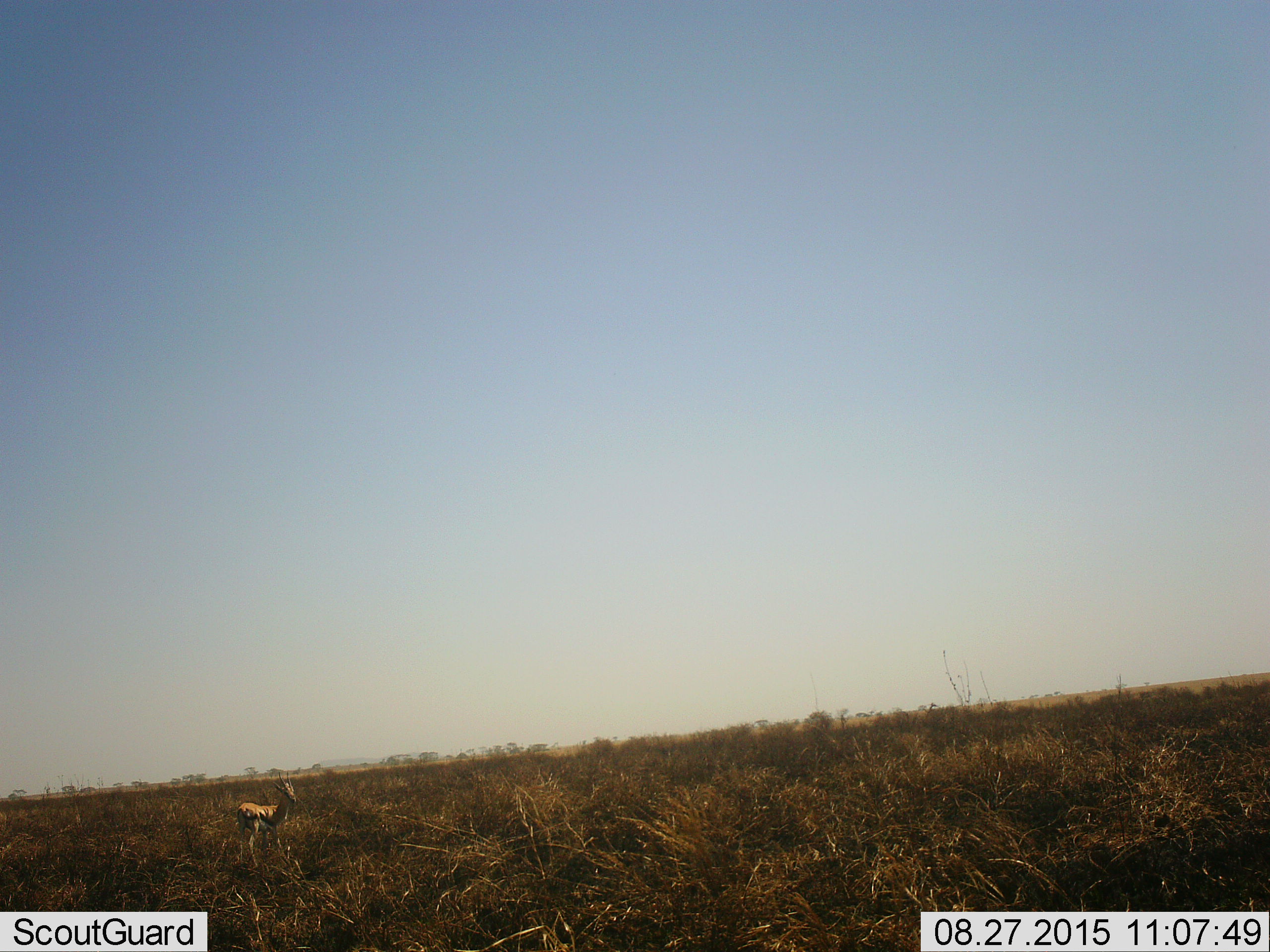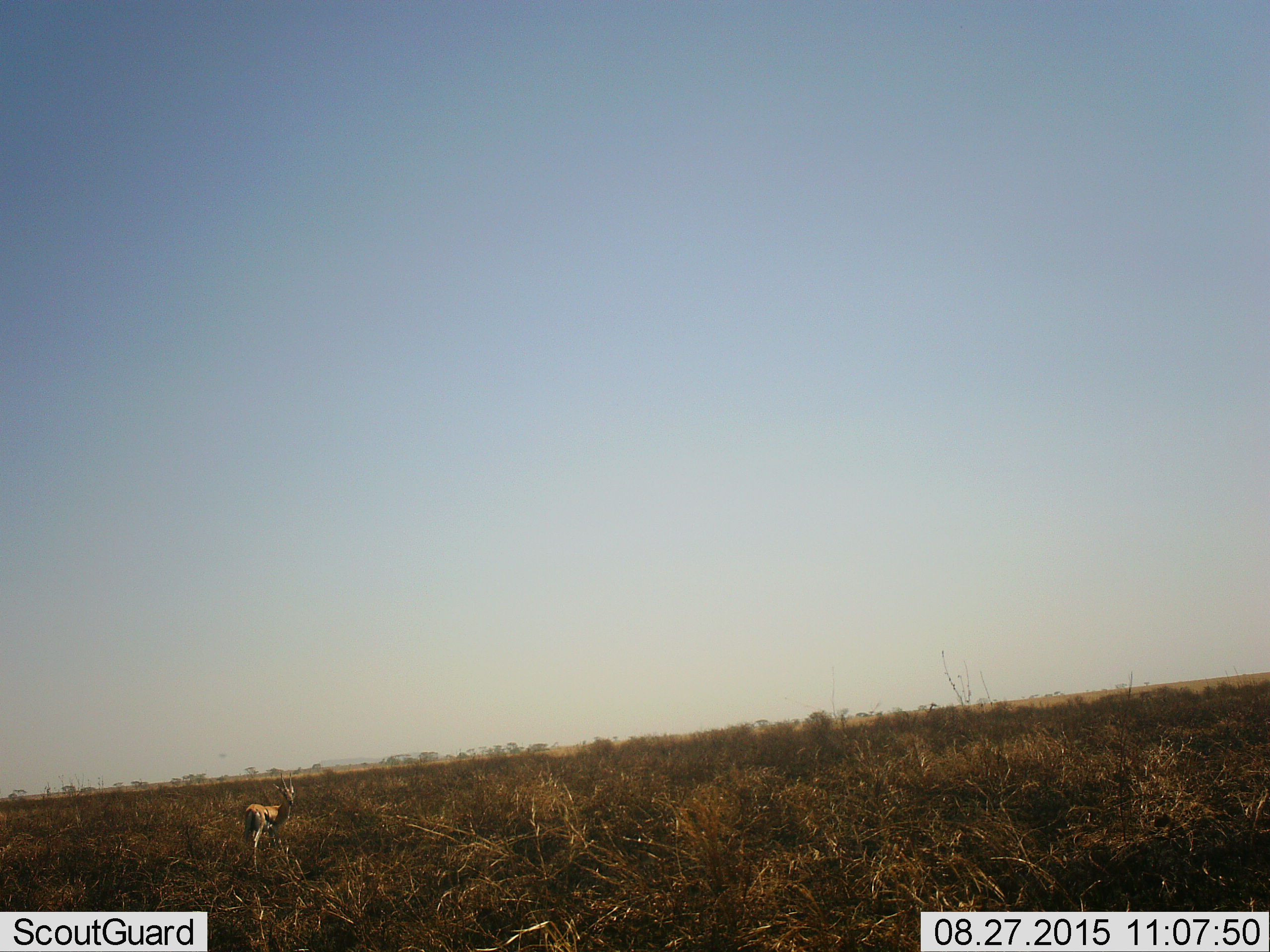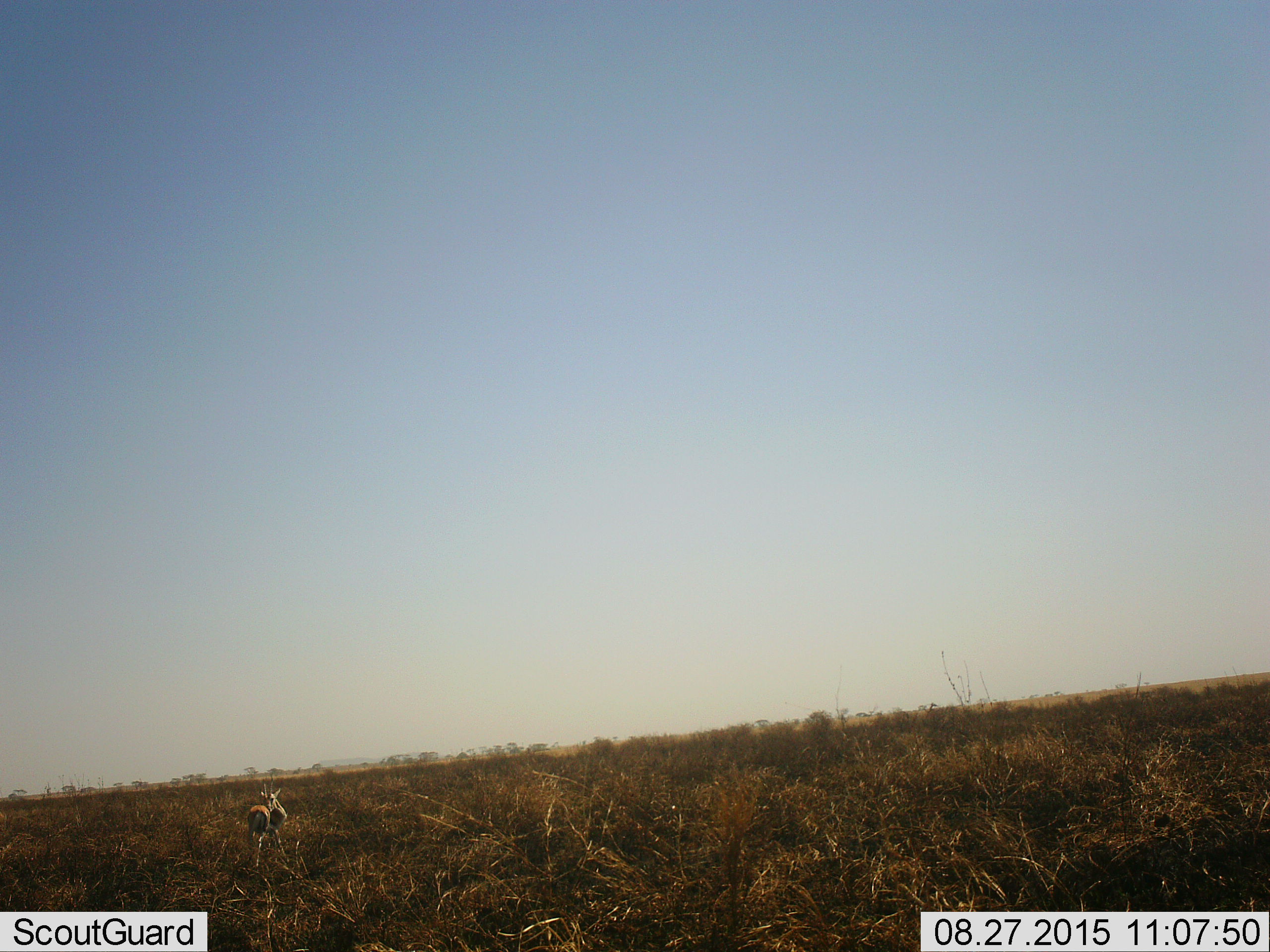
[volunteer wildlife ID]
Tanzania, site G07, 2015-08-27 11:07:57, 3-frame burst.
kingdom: Animalia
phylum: Chordata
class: Mammalia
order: Artiodactyla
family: Bovidae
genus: Eudorcas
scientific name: Eudorcas thomsonii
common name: thomson's gazelle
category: gazellethomsons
Gazellethomsons (thomson's gazelle) (Eudorcas thomsonii), count 1. Behavior (volunteer vote fractions): standing 80%, resting 0%, moving 20%, interacting 0%. Young present (vote fraction): 0%. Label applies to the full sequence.